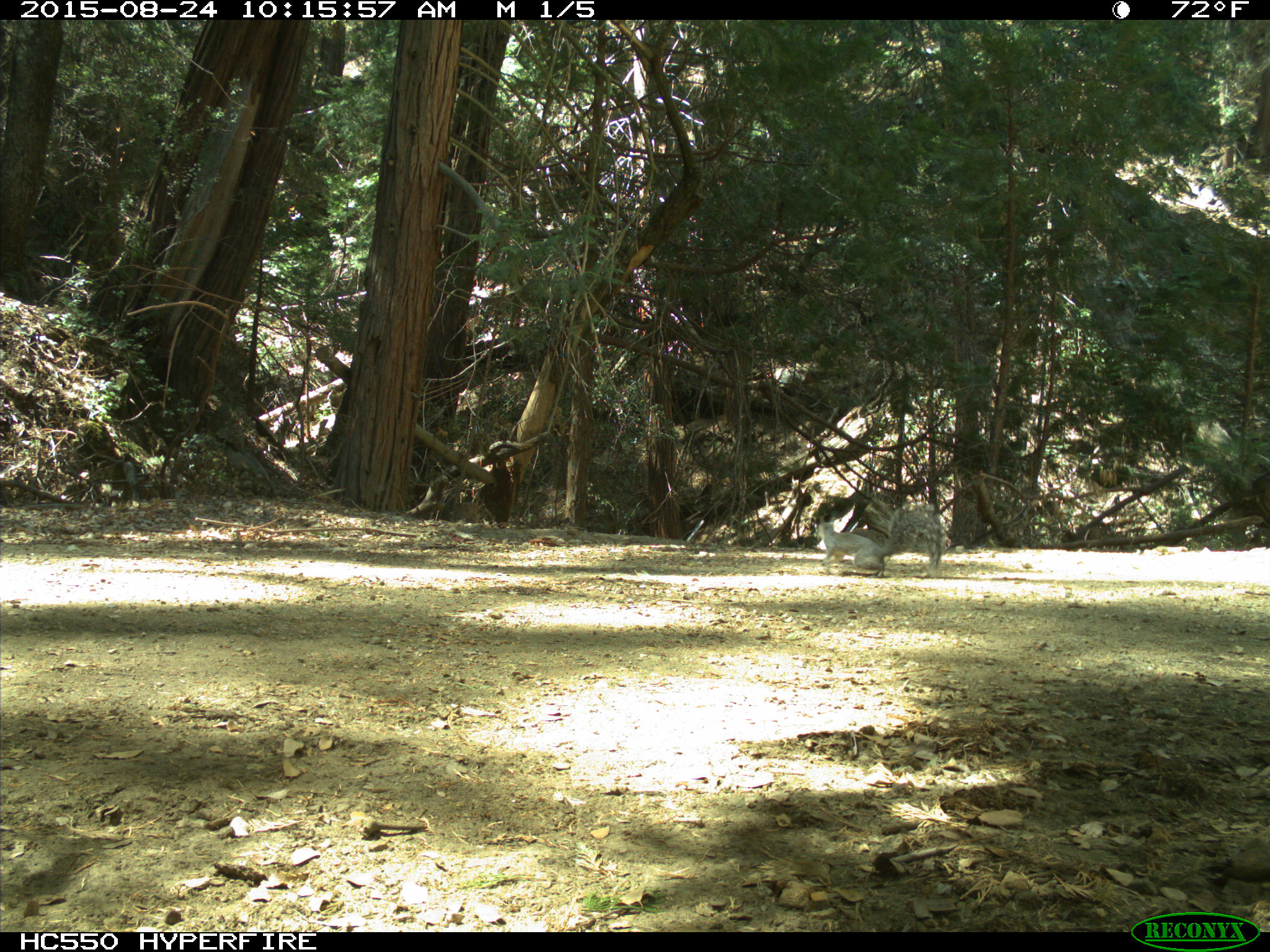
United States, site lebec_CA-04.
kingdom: Animalia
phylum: Chordata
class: Mammalia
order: Rodentia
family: Sciuridae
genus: Sciurus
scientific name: Sciurus carolinensis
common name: eastern gray squirrel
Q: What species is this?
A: Sciurus carolinensis (eastern gray squirrel).